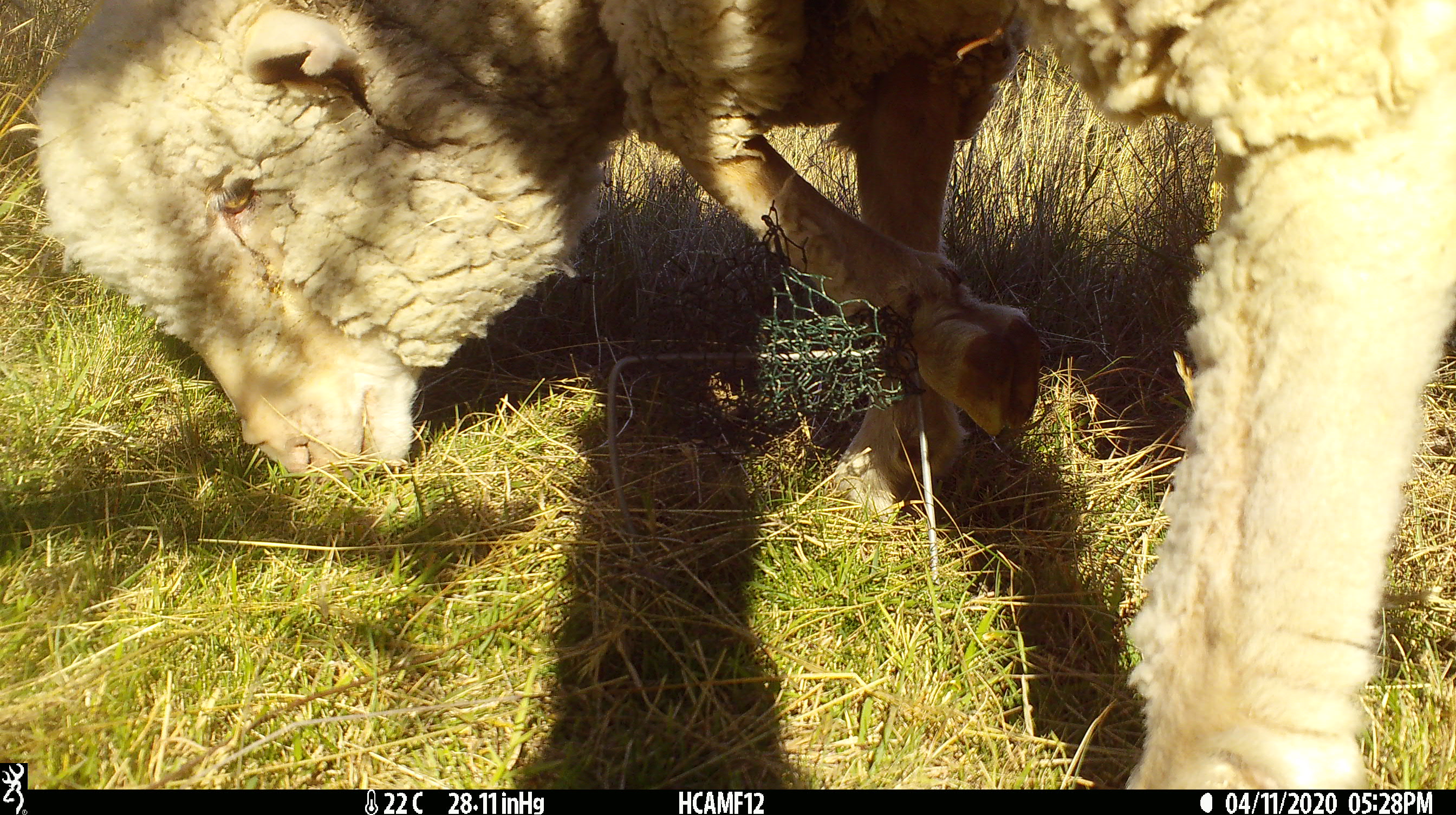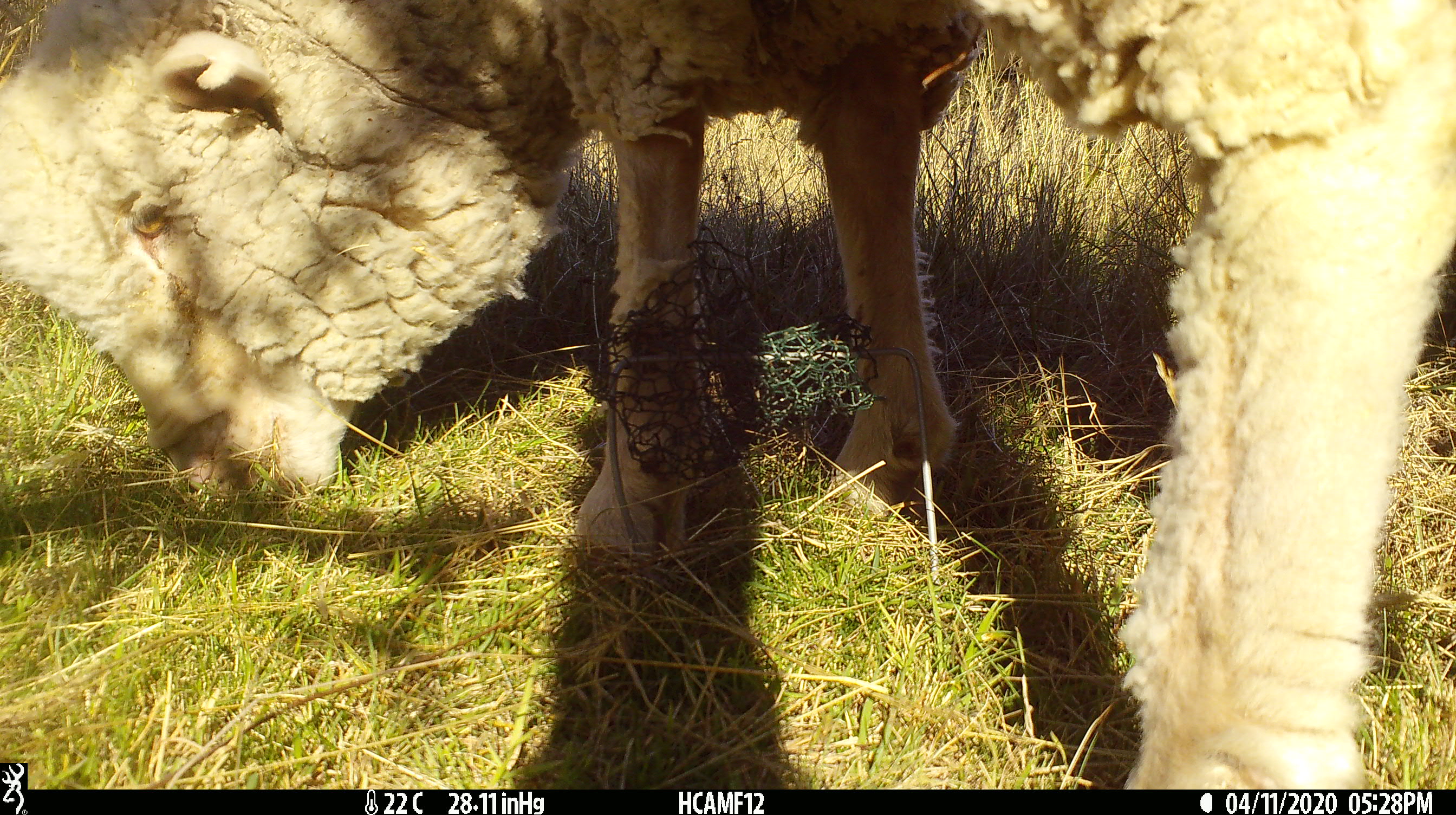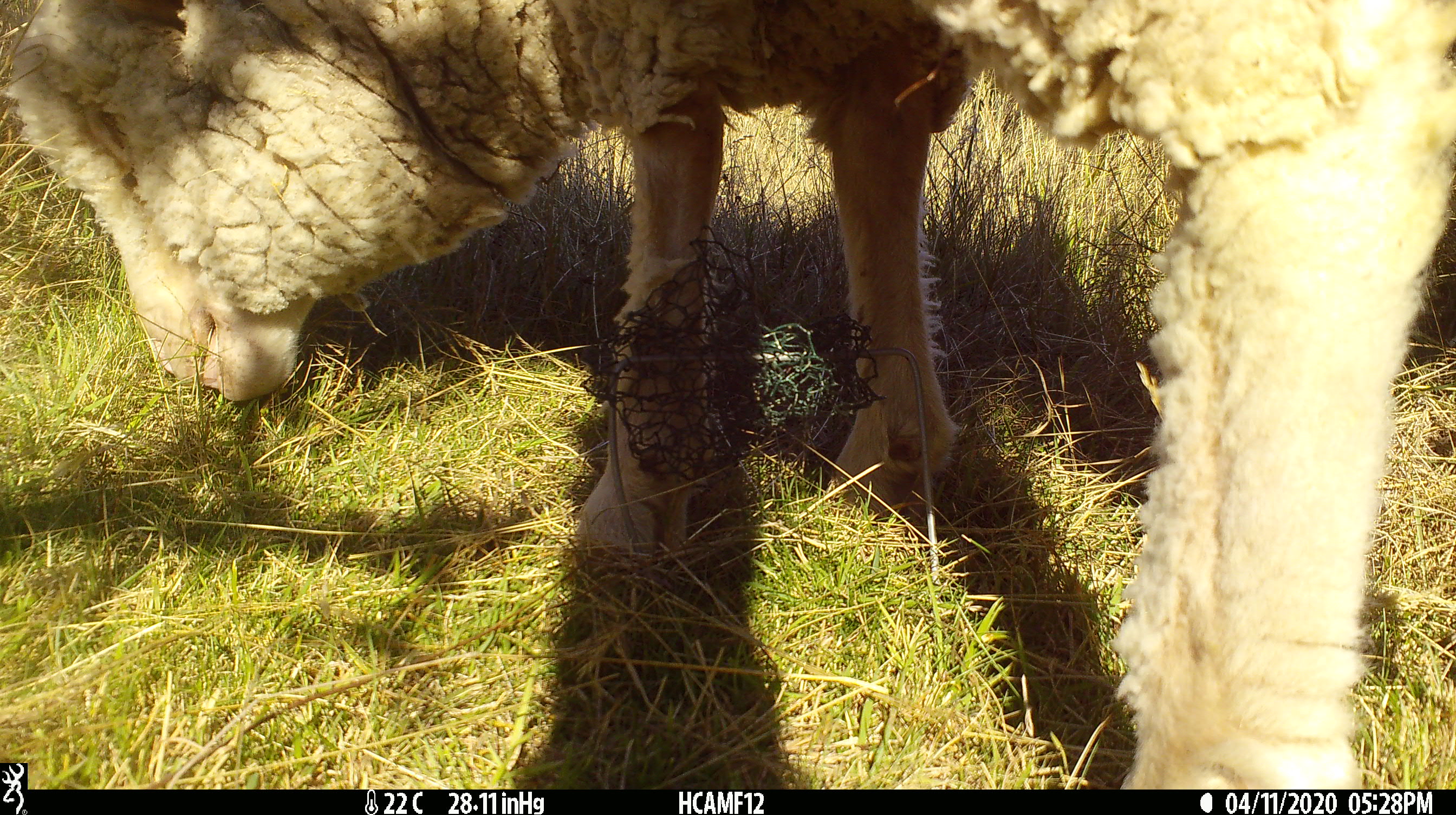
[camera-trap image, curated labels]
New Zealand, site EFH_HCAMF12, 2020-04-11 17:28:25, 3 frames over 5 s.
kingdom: Animalia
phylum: Chordata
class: Mammalia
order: Artiodactyla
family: Bovidae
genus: Ovis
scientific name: Ovis aries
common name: domestic sheep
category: sheep